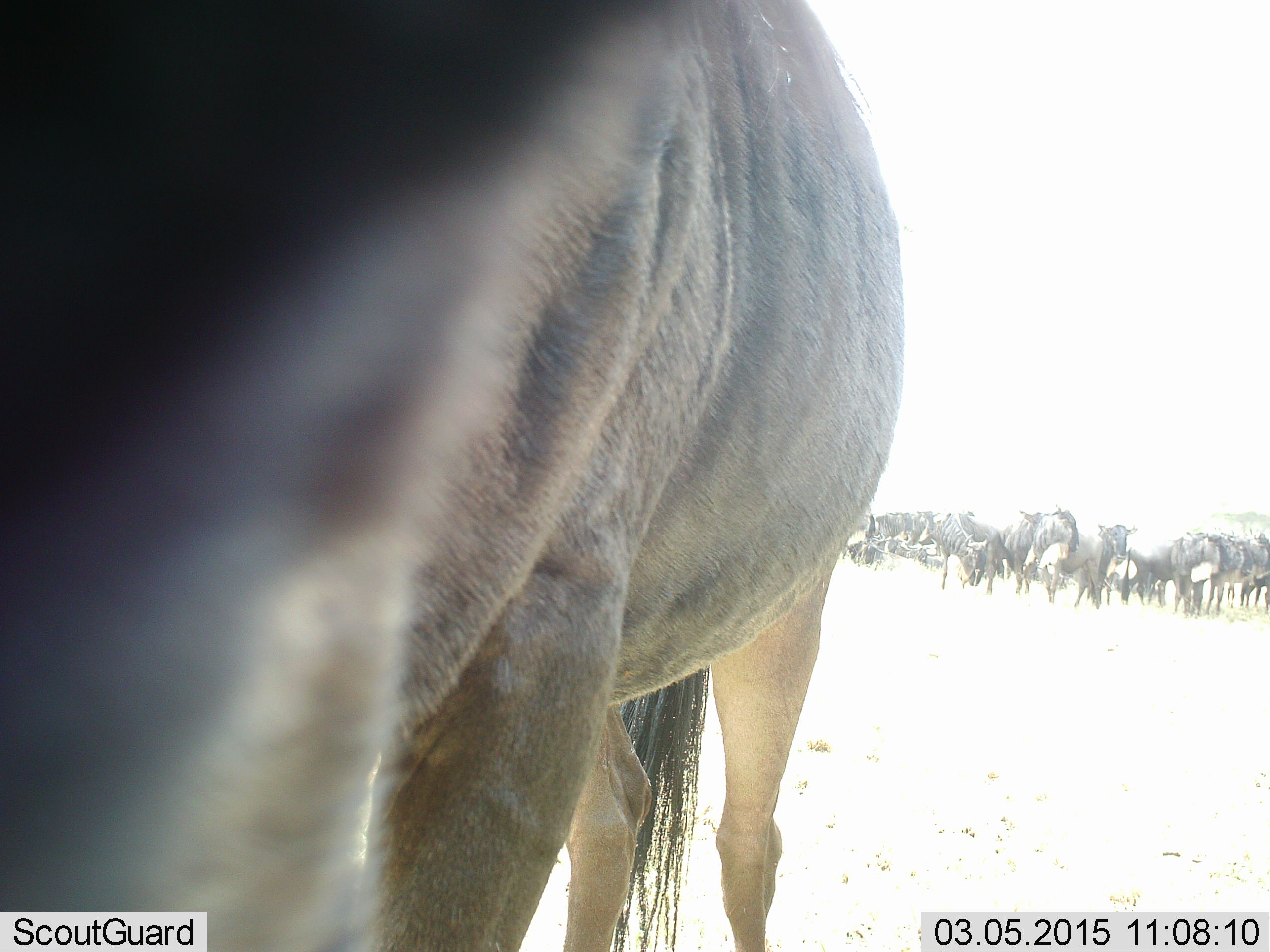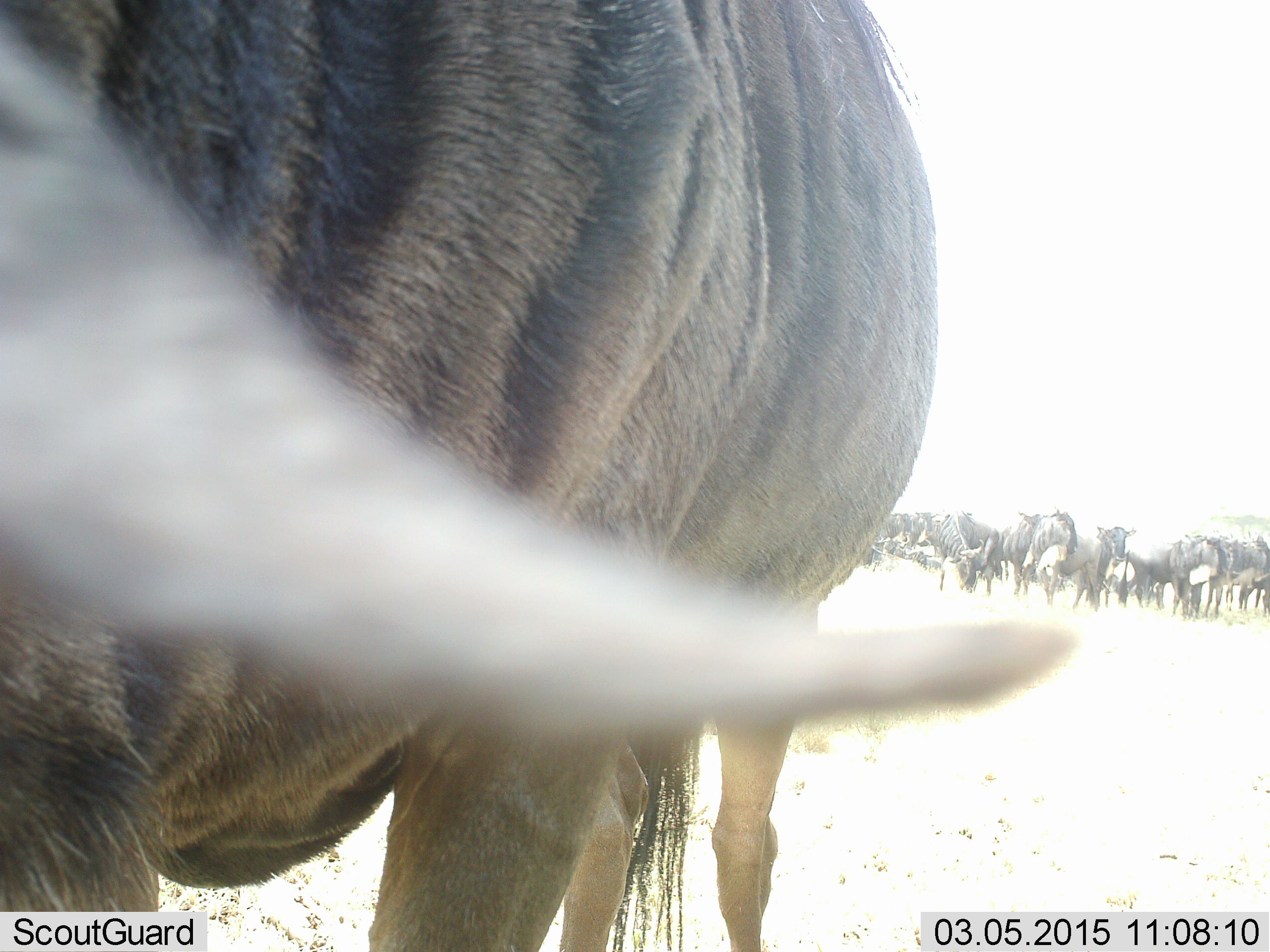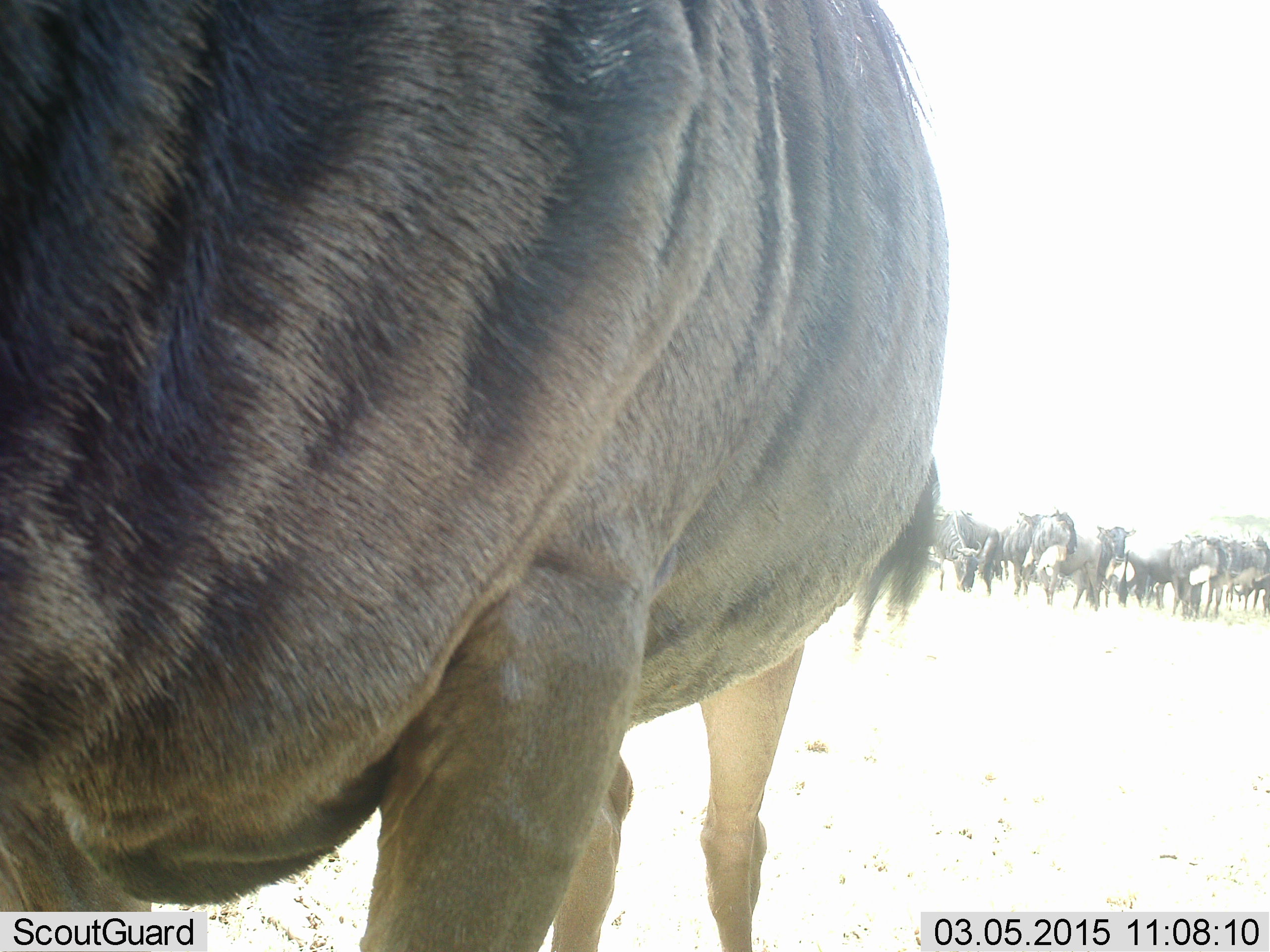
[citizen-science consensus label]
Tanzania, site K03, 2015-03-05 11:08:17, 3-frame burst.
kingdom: Animalia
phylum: Chordata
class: Mammalia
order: Artiodactyla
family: Bovidae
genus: Connochaetes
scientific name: Connochaetes taurinus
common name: blue wildebeest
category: wildebeest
Wildebeest (blue wildebeest) (Connochaetes taurinus), count 11-50. Behavior (volunteer vote fractions): standing 100%, resting 9%, moving 0%, interacting 9%. Young present (vote fraction): 0%. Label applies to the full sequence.